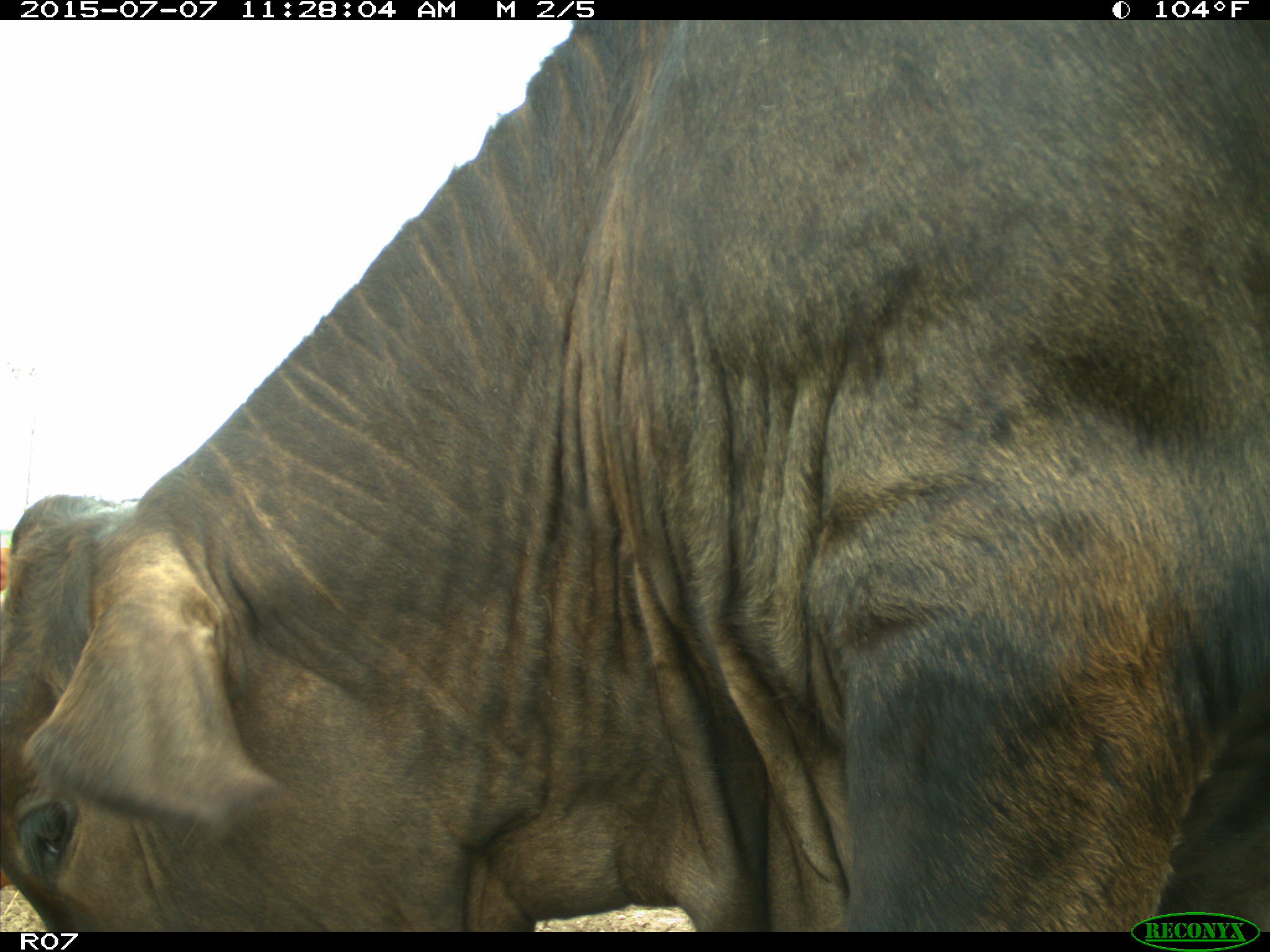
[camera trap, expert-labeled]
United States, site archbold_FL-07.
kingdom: Animalia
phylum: Chordata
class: Mammalia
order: Artiodactyla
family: Bovidae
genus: Bos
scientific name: Bos taurus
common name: domestic cow